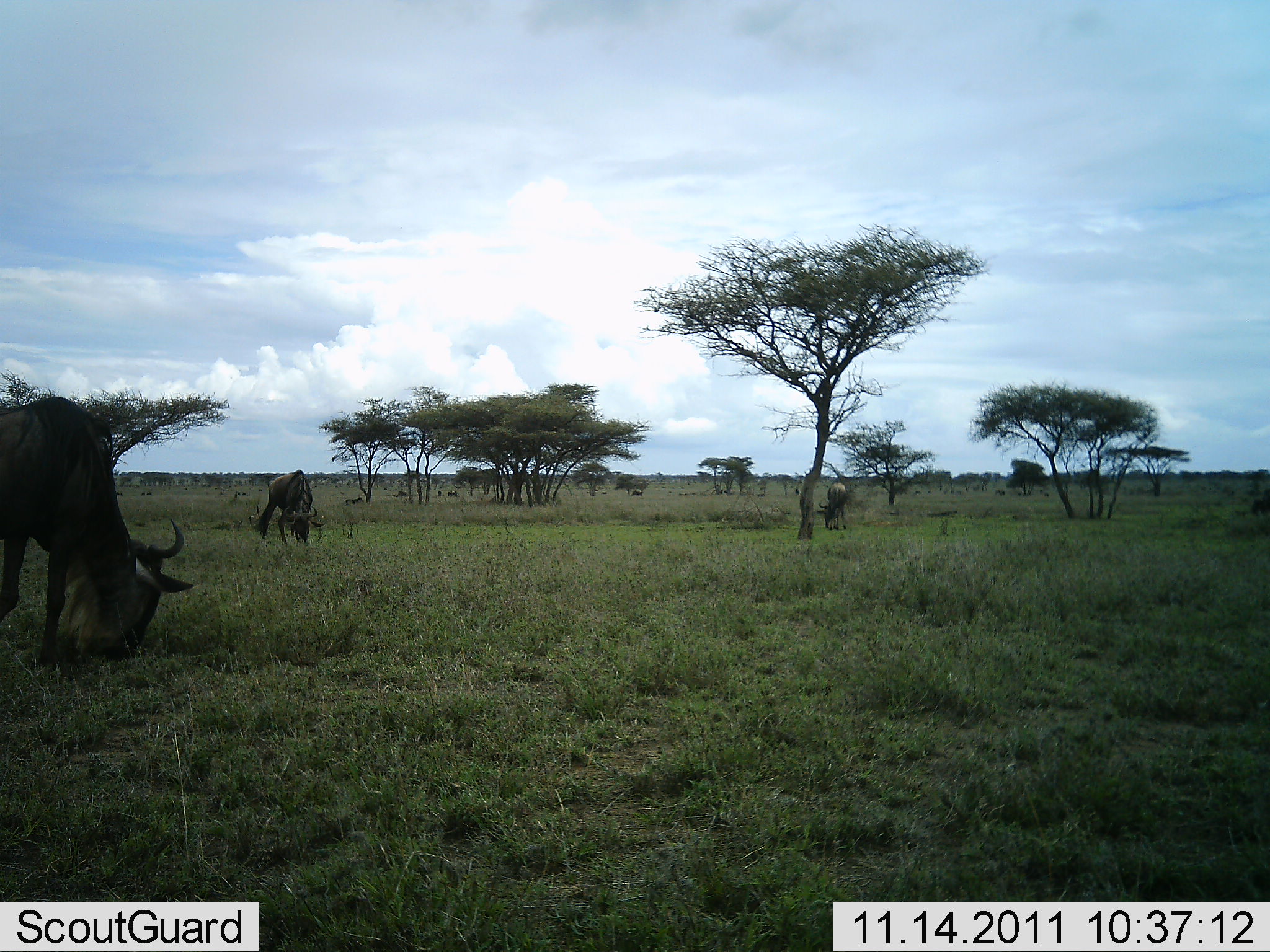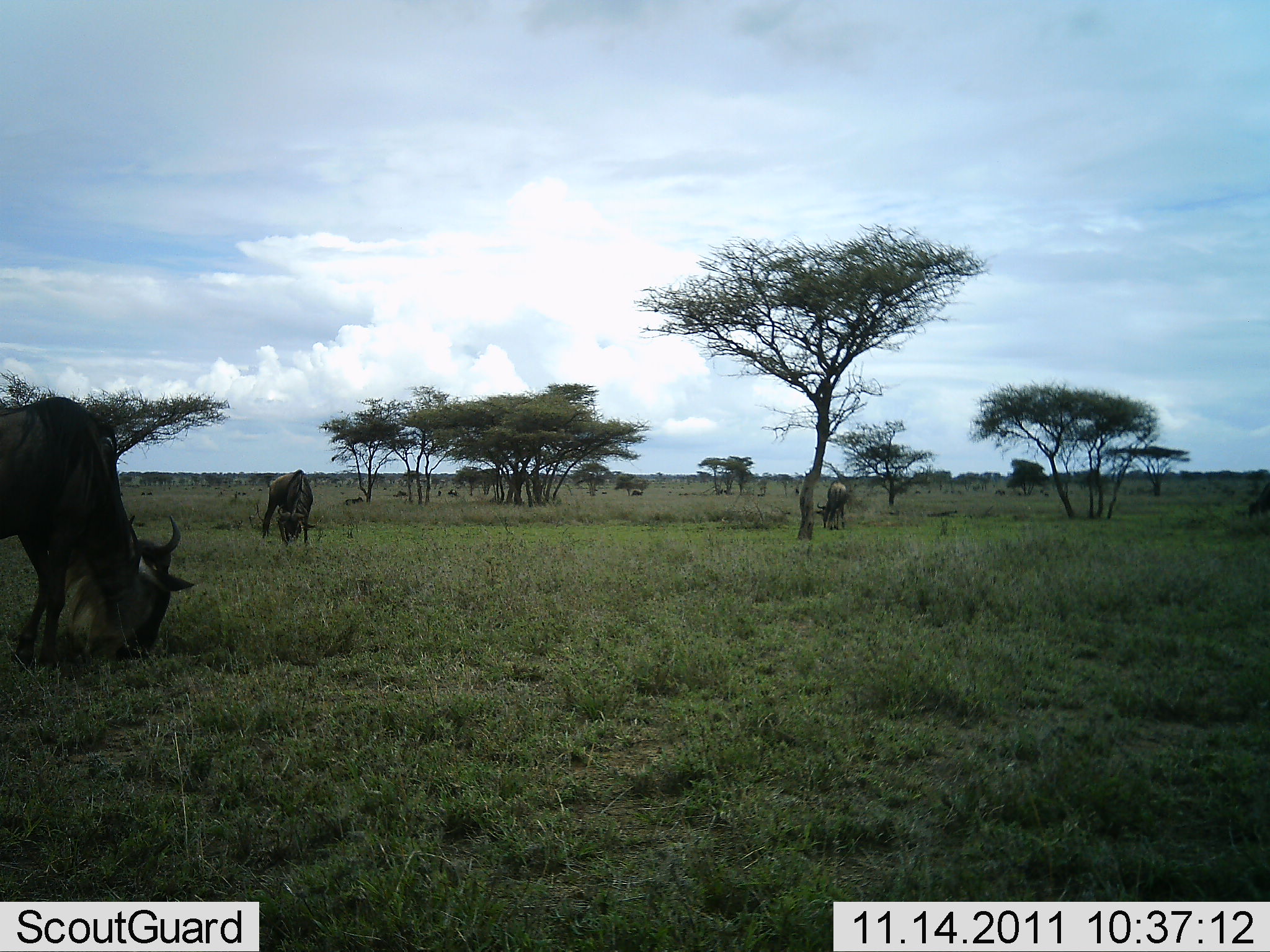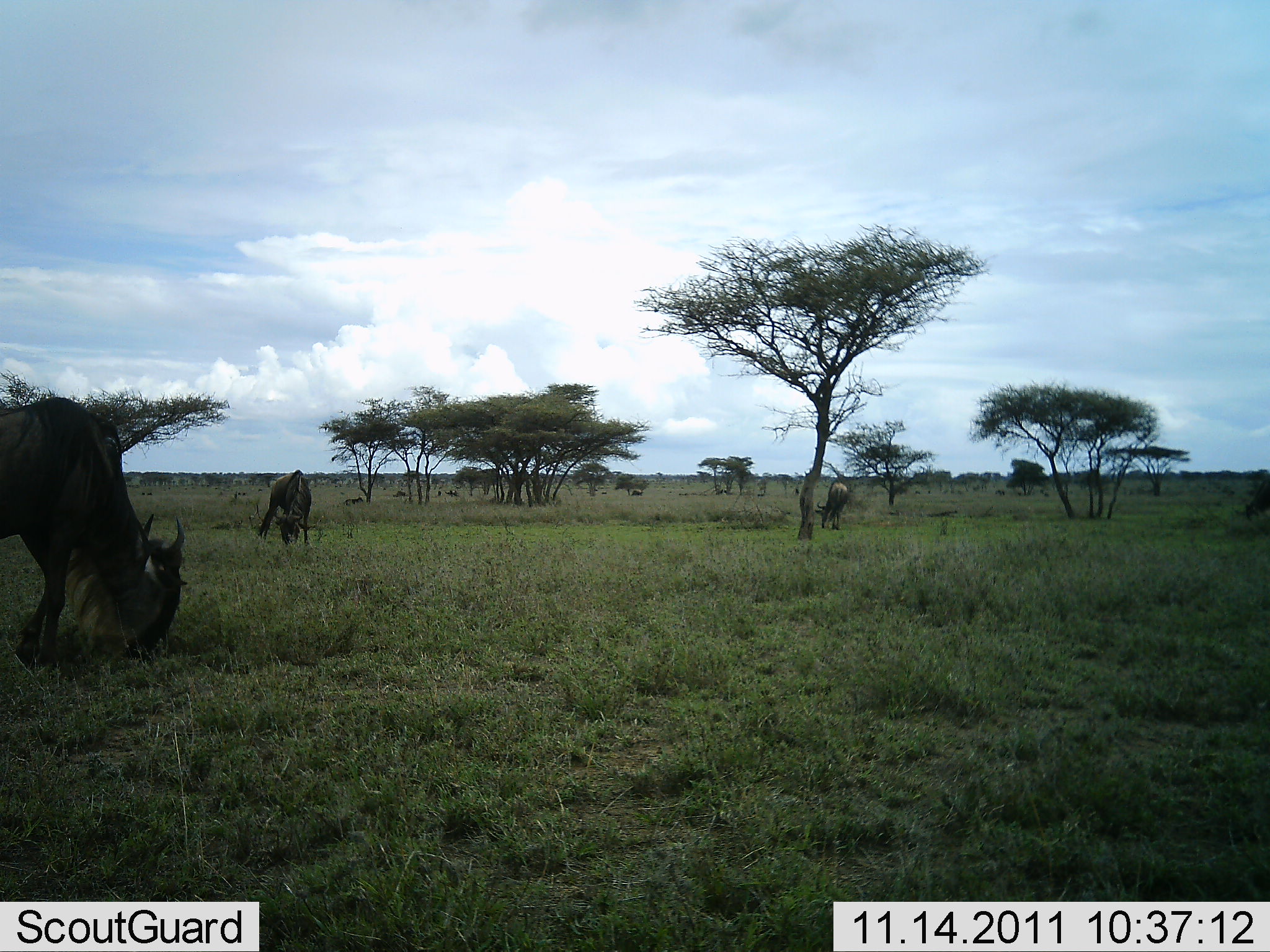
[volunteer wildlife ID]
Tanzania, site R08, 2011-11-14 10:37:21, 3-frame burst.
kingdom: Animalia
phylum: Chordata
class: Mammalia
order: Artiodactyla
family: Bovidae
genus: Connochaetes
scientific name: Connochaetes taurinus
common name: blue wildebeest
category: wildebeest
Wildebeest (blue wildebeest) (Connochaetes taurinus), count 3. Behavior (volunteer vote fractions): standing 40%, resting 0%, moving 7%, interacting 0%. Young present (vote fraction): 0%. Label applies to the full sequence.